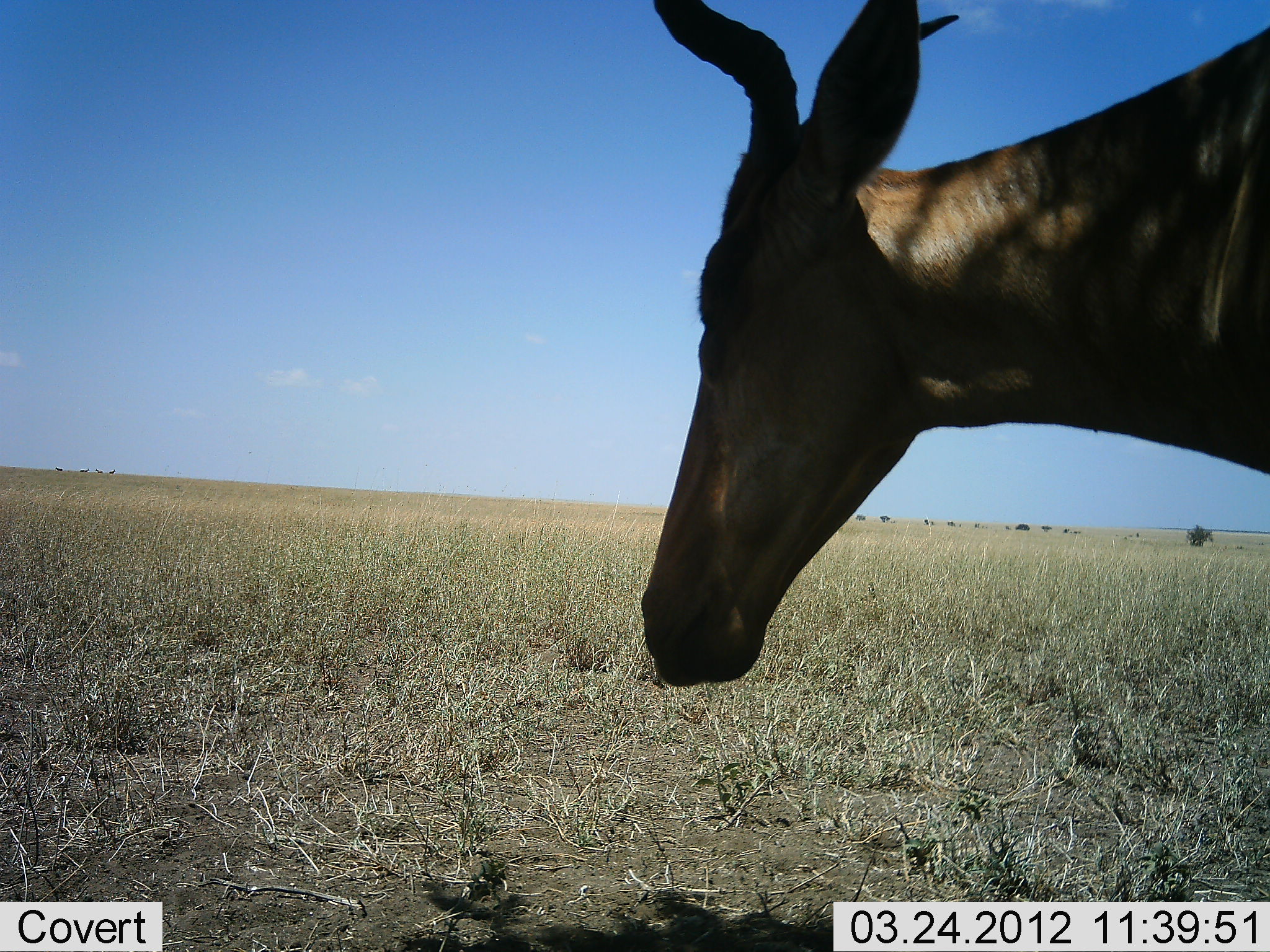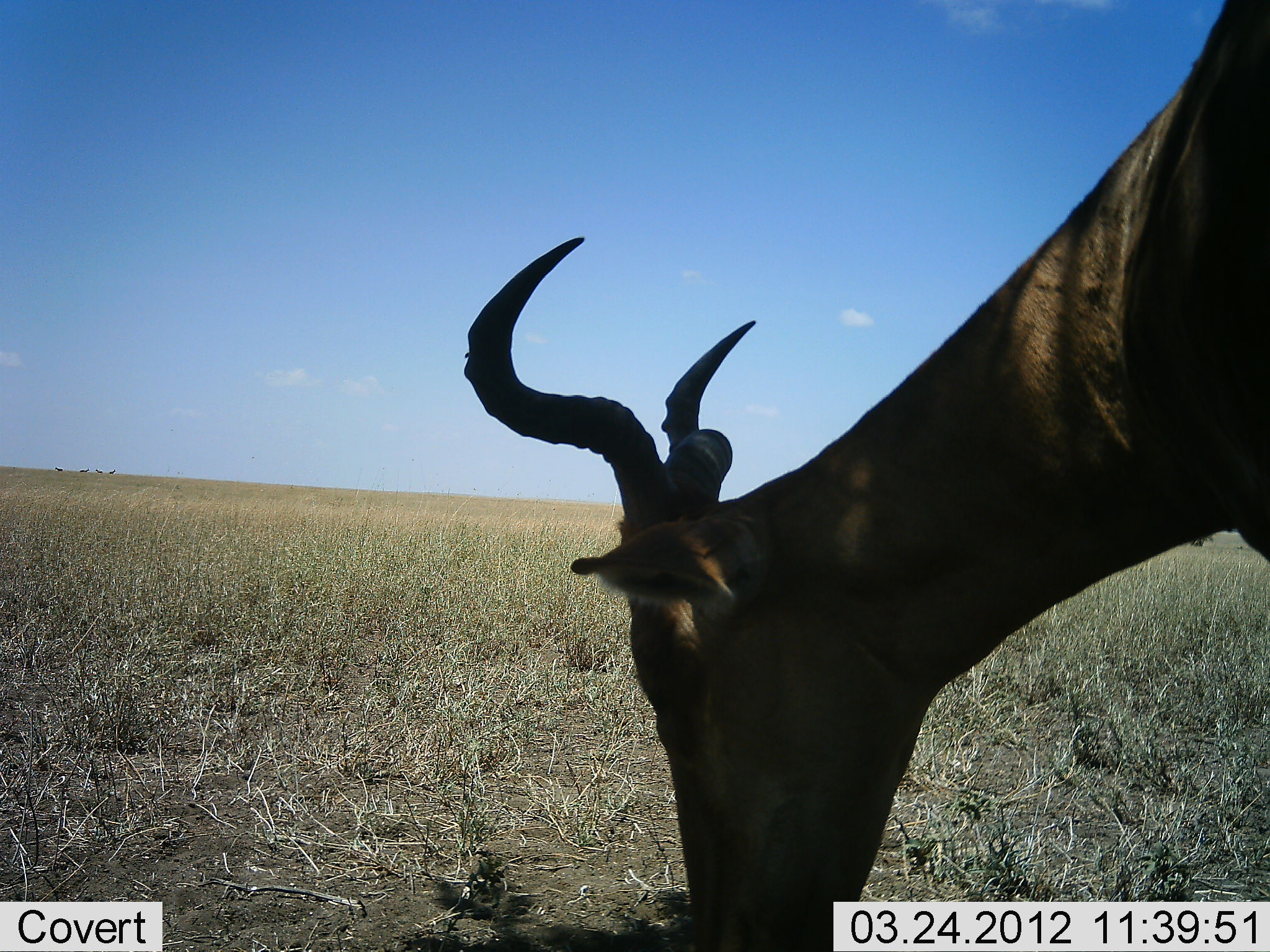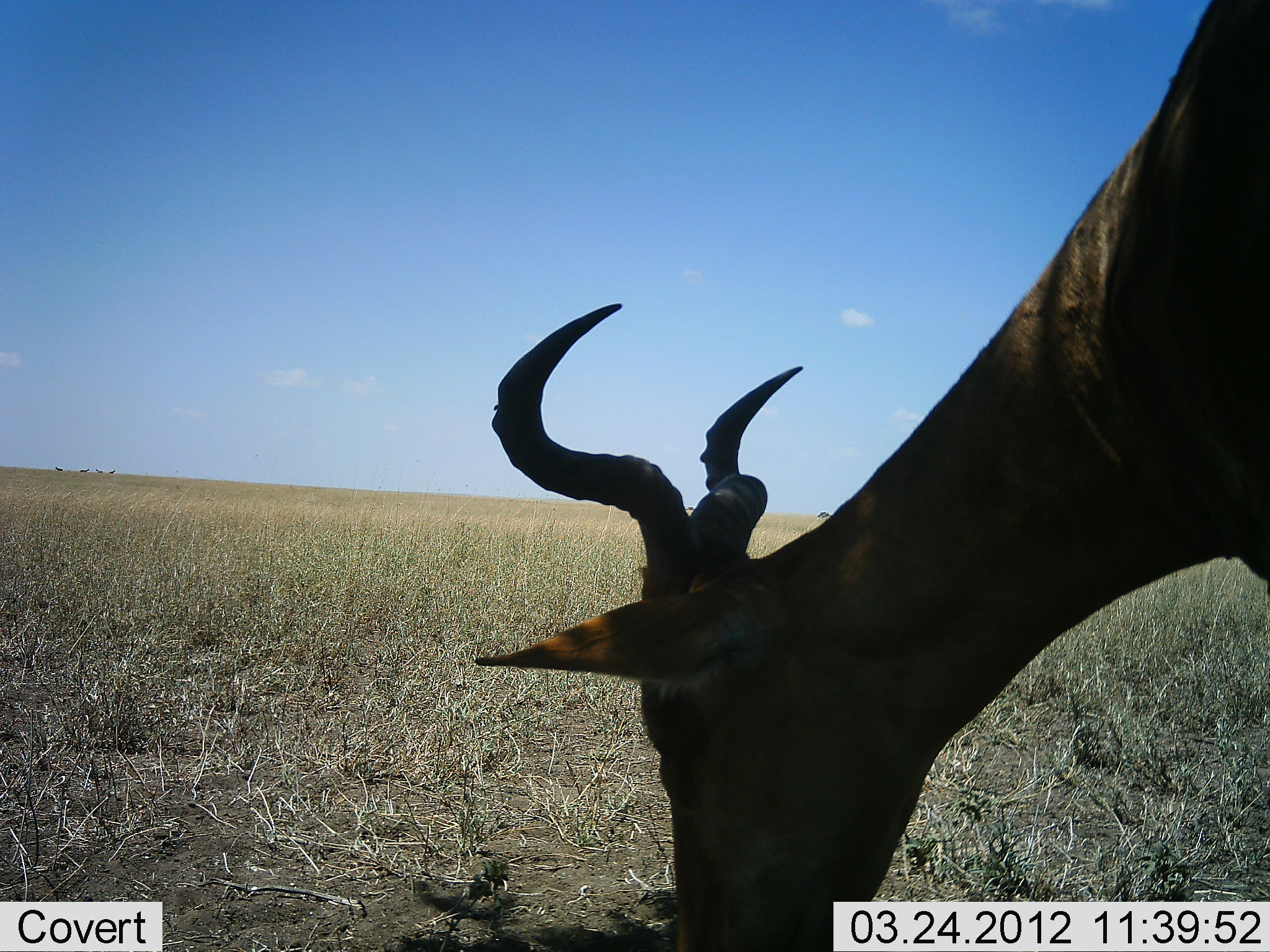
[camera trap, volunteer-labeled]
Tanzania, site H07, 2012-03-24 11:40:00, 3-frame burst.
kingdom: Animalia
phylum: Chordata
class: Mammalia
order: Artiodactyla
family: Bovidae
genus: Alcelaphus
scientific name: Alcelaphus buselaphus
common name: hartebeest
Hartebeest (Alcelaphus buselaphus), count 1. Behavior (volunteer vote fractions): standing 29%, resting 0%, moving 4%, interacting 0%. Young present (vote fraction): 0%. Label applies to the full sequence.